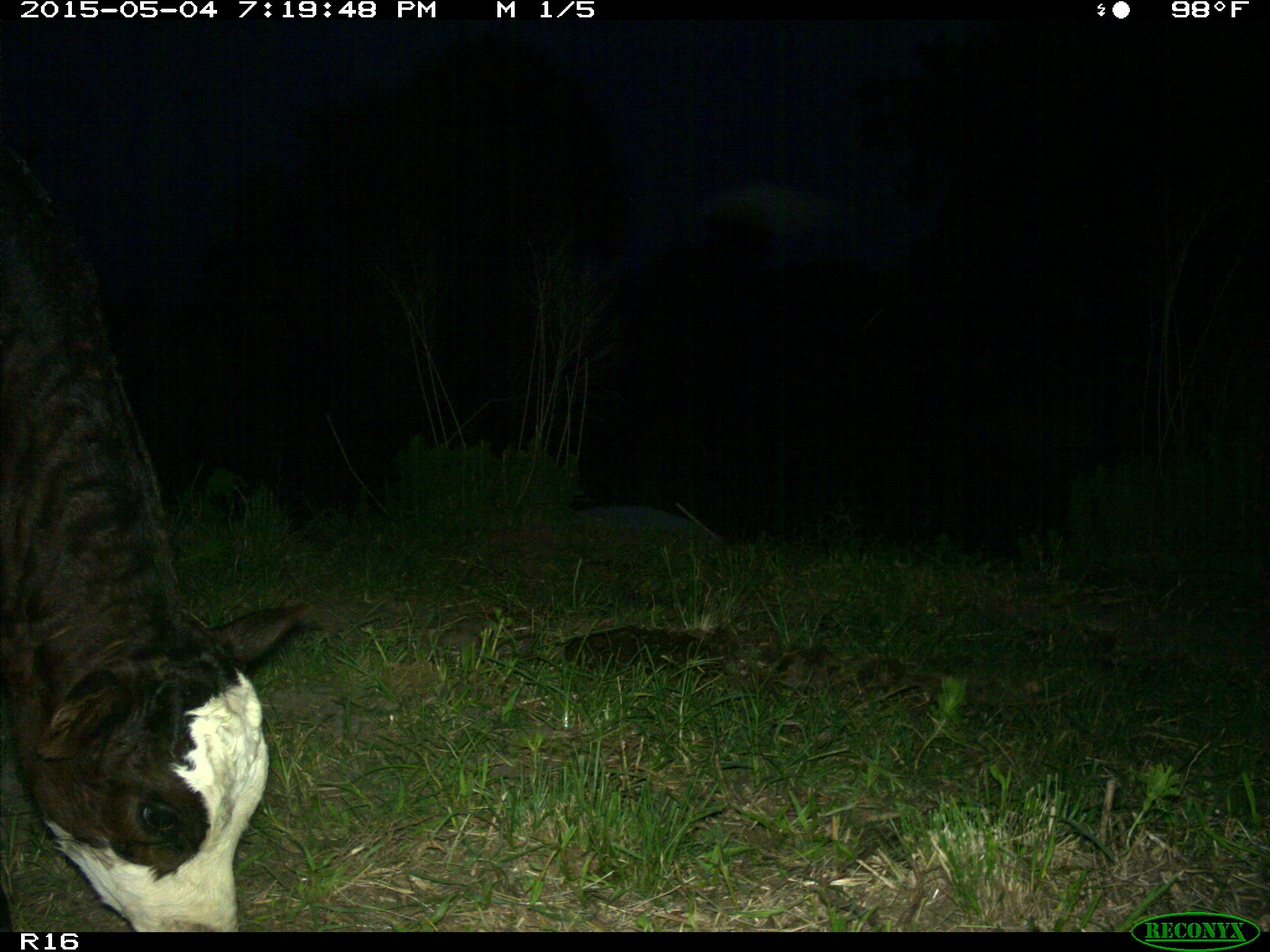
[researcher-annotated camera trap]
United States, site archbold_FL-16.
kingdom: Animalia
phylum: Chordata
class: Mammalia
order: Artiodactyla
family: Bovidae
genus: Bos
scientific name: Bos taurus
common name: domestic cow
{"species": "Bos taurus (domestic cow)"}